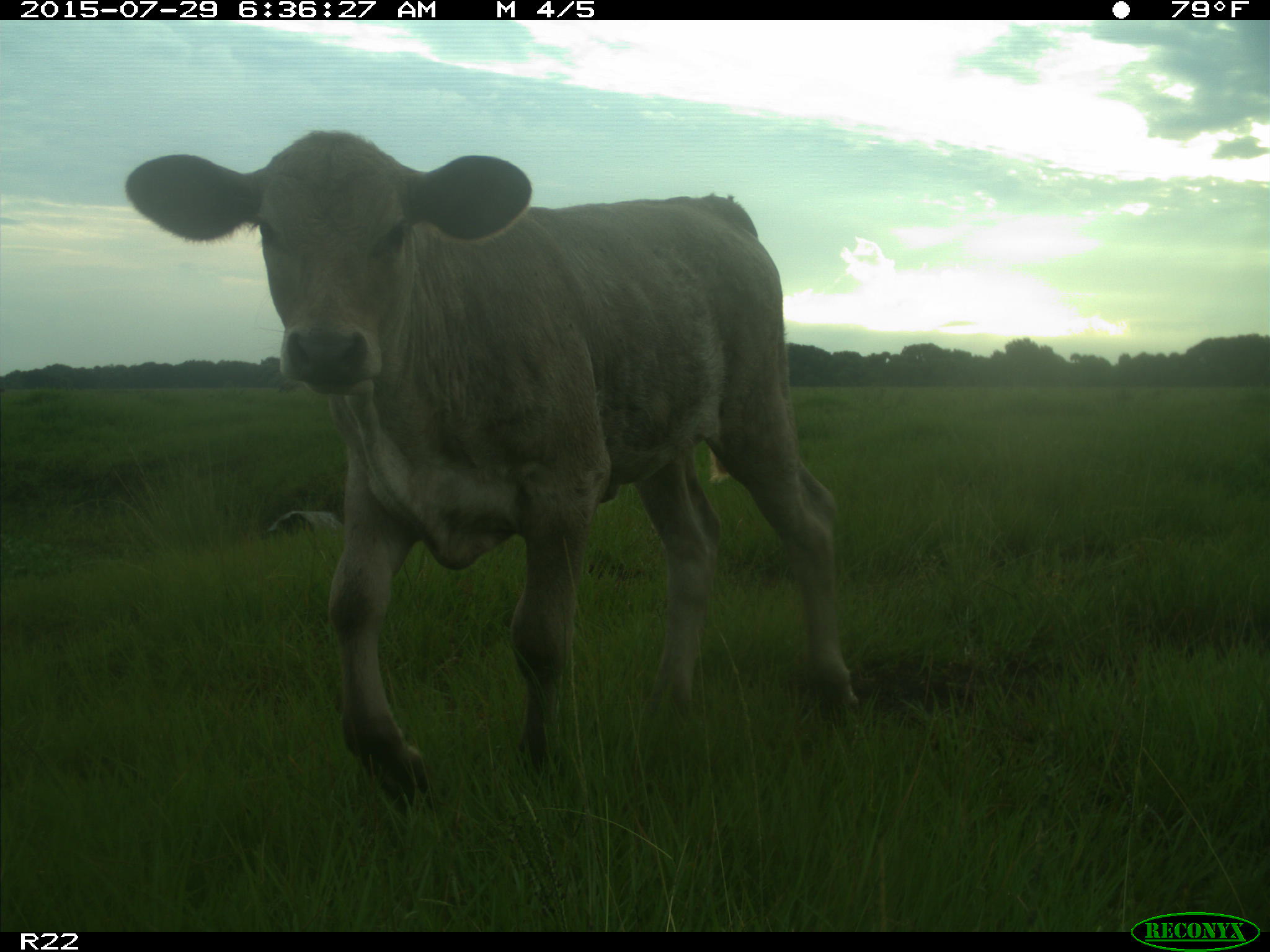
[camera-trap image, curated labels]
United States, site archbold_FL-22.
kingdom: Animalia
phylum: Chordata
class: Mammalia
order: Artiodactyla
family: Bovidae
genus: Bos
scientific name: Bos taurus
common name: domestic cow